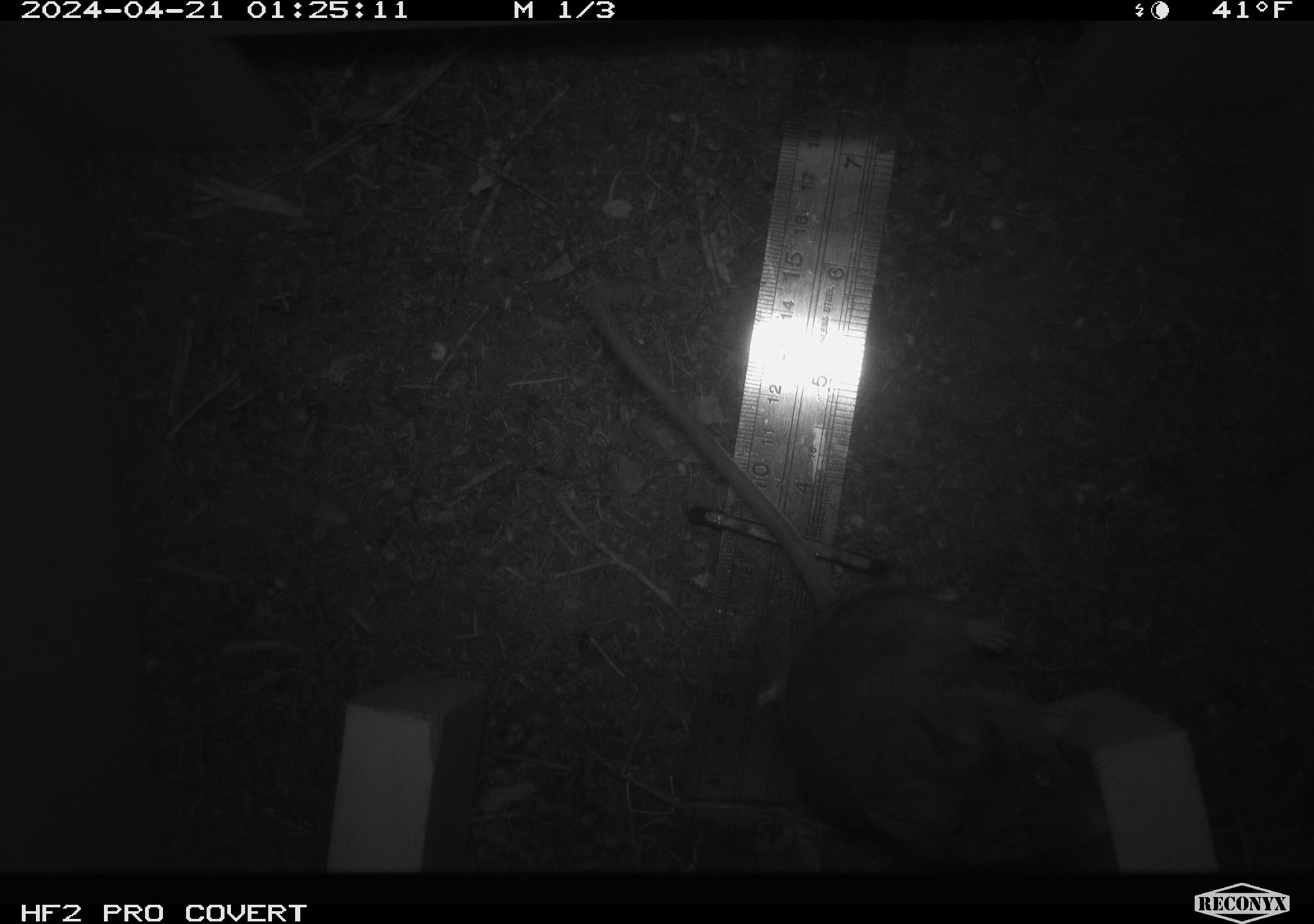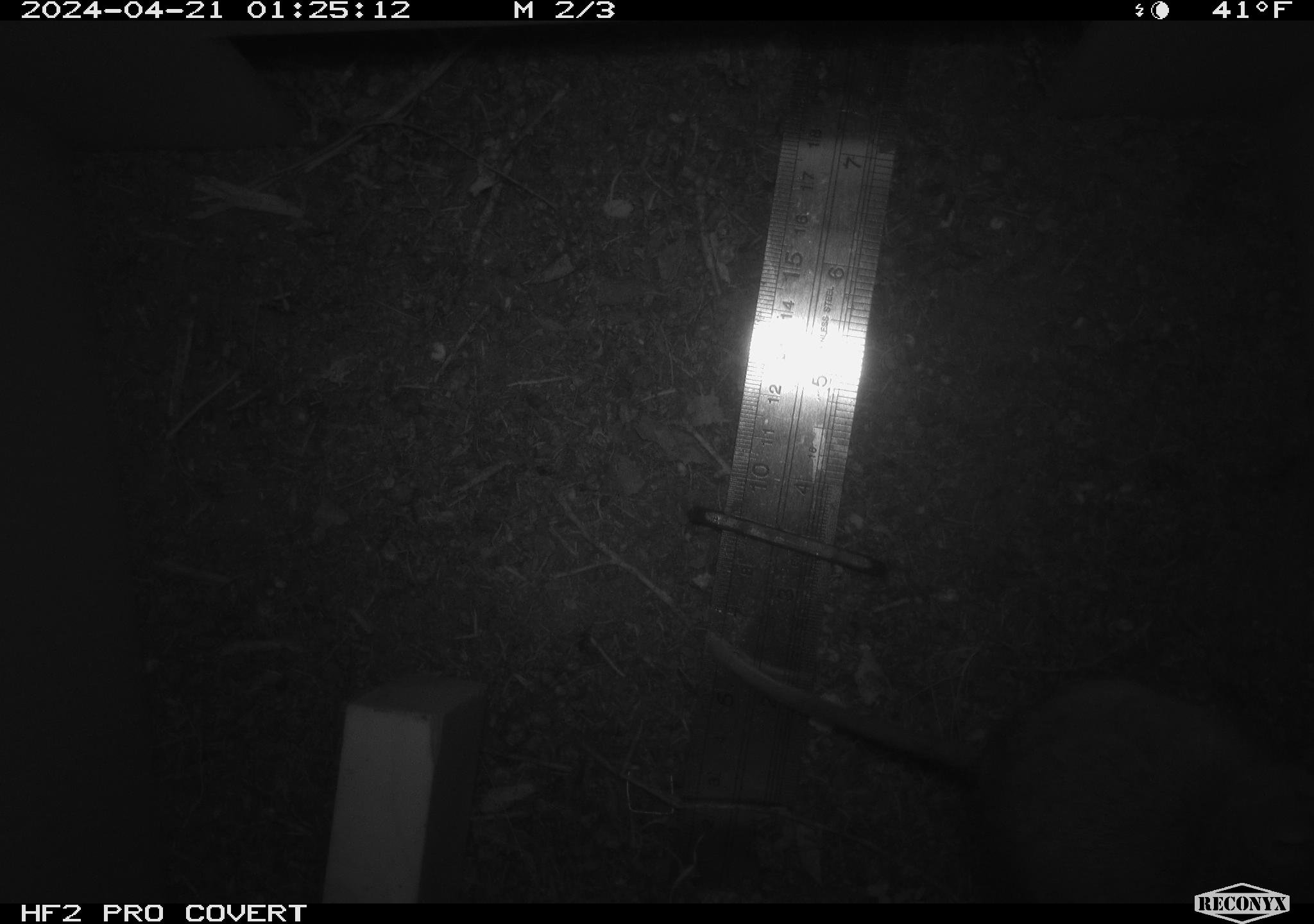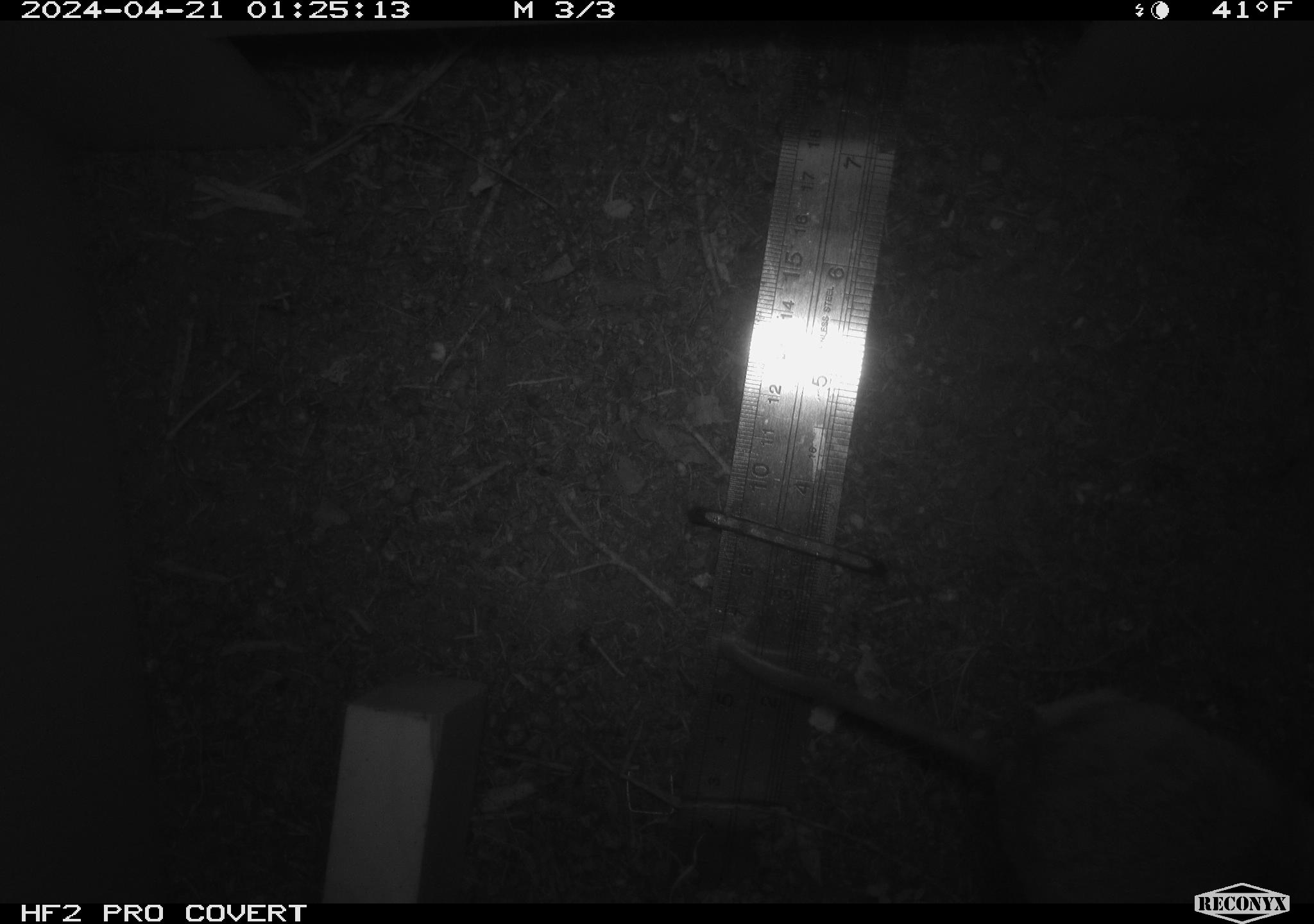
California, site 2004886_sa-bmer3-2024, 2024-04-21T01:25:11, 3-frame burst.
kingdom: Animalia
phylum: Chordata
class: Mammalia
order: Rodentia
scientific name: Rodentia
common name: mouse species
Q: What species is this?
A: Mouse species (Rodentia).